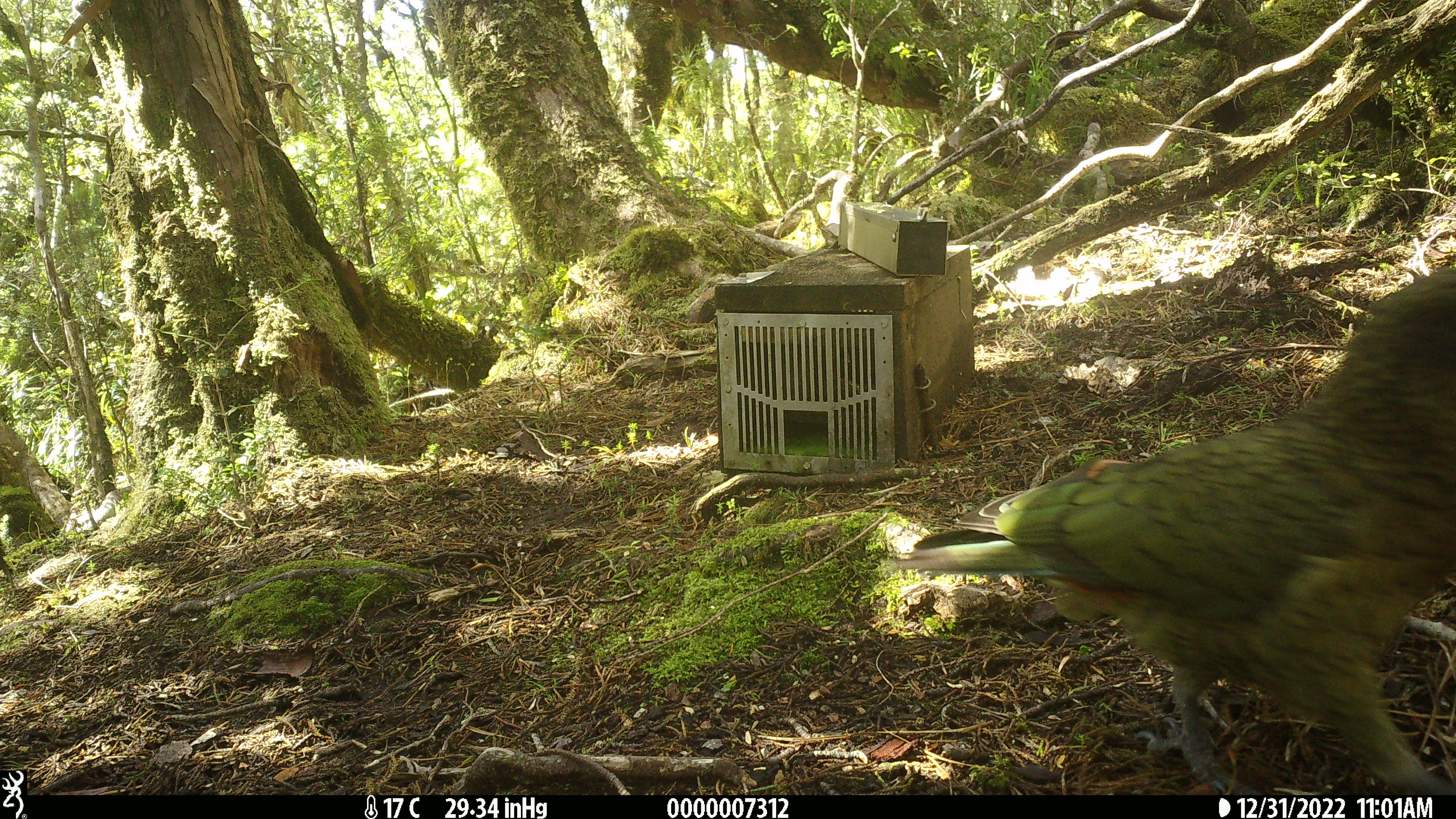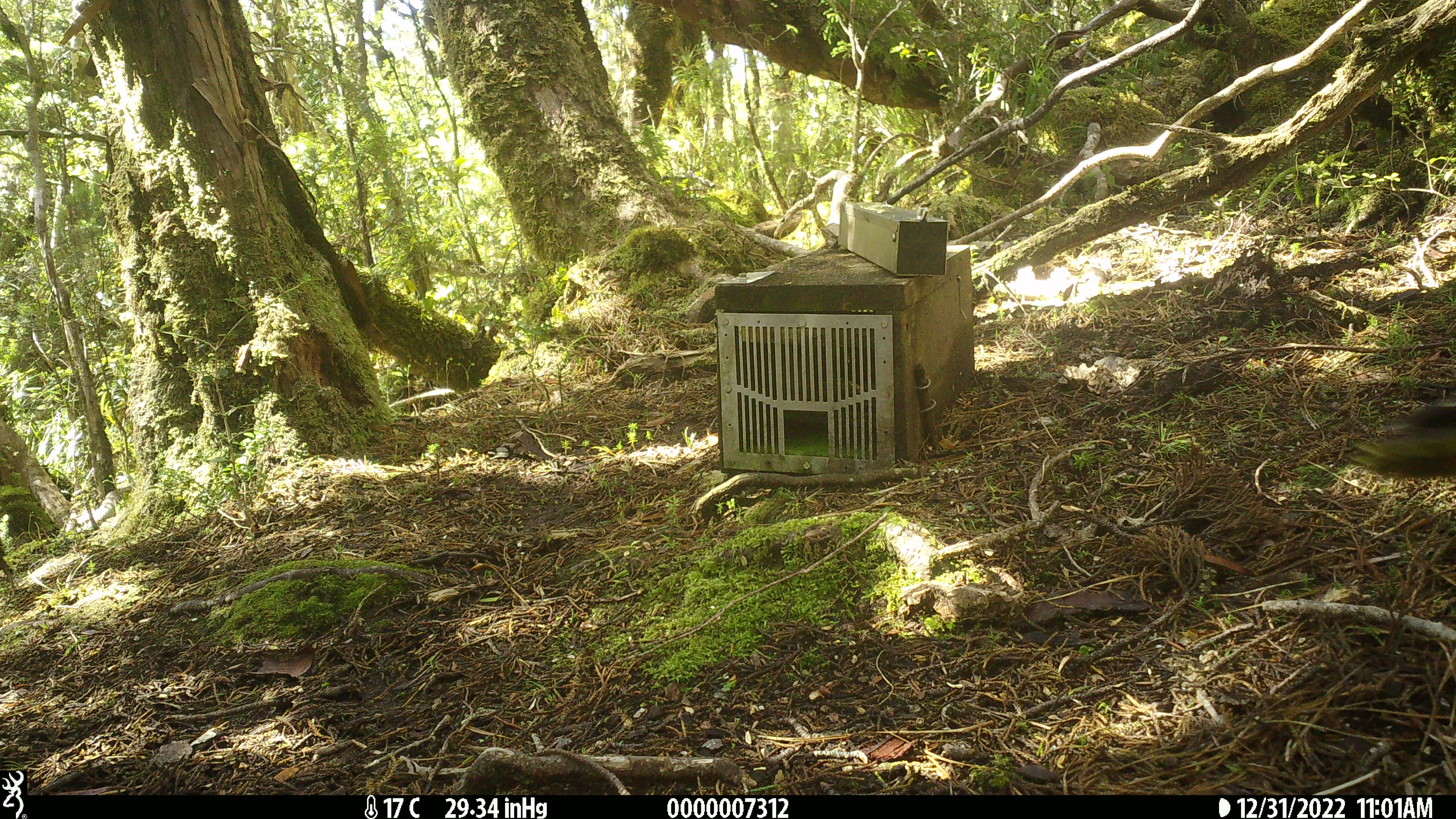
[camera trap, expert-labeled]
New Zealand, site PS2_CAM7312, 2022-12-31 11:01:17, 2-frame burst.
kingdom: Animalia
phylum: Chordata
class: Aves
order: Psittaciformes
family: Strigopidae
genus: Nestor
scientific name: Nestor notabilis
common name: kea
Kea (Nestor notabilis).